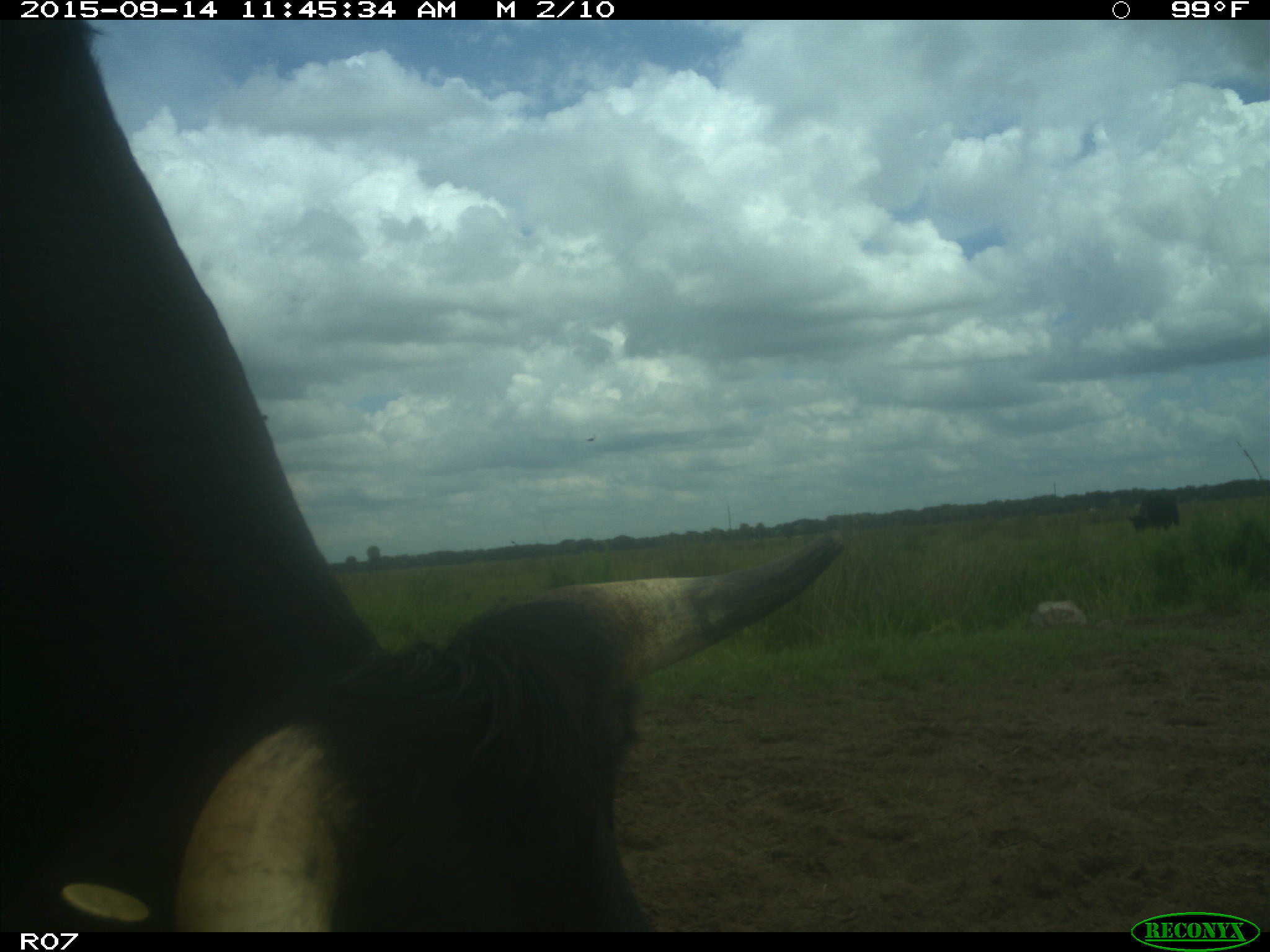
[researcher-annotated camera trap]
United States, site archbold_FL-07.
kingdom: Animalia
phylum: Chordata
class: Mammalia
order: Artiodactyla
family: Bovidae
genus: Bos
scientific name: Bos taurus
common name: domestic cow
Bos taurus (domestic cow).